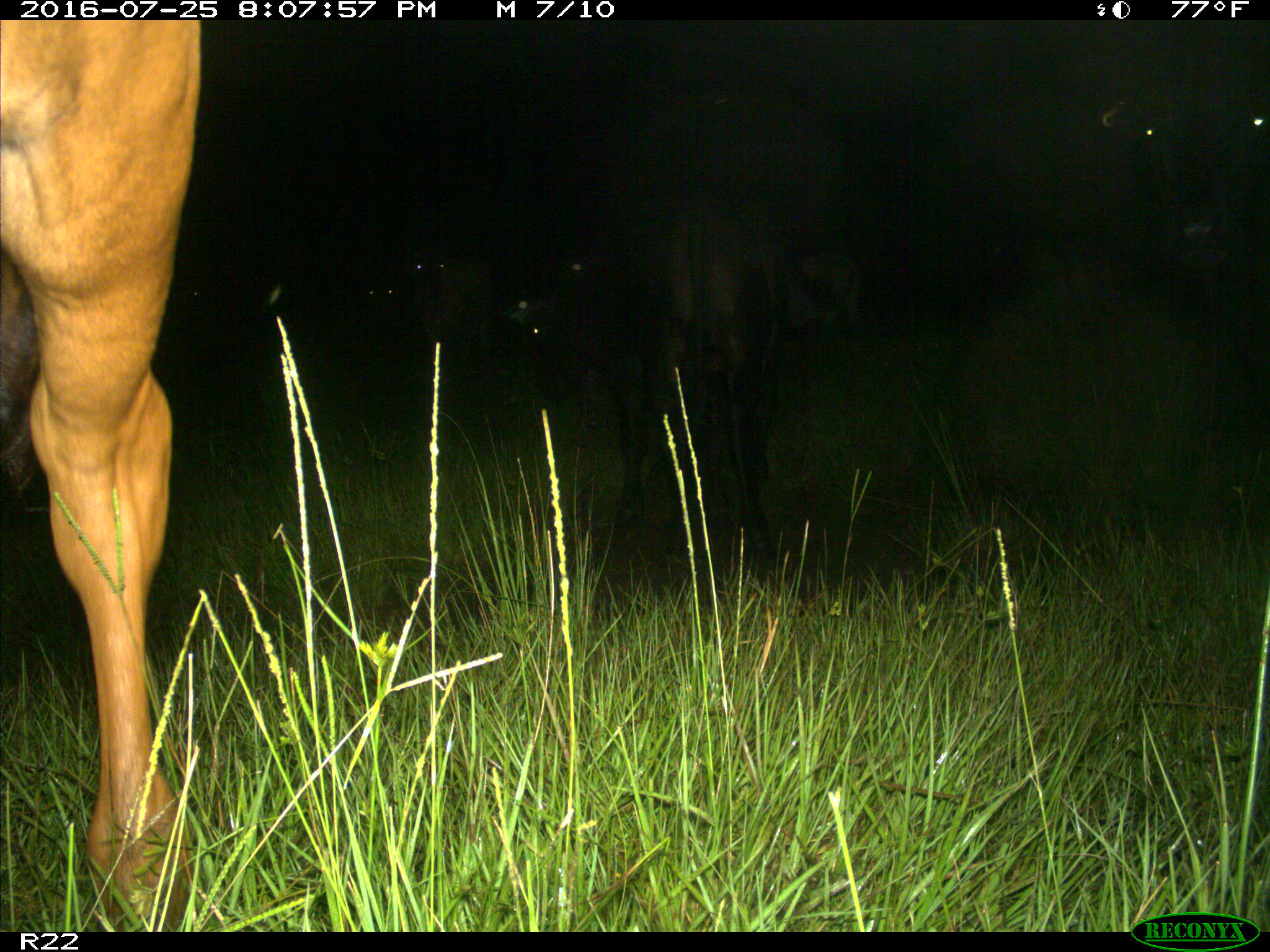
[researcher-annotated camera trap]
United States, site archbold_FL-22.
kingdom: Animalia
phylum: Chordata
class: Mammalia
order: Artiodactyla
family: Bovidae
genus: Bos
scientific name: Bos taurus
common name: domestic cow